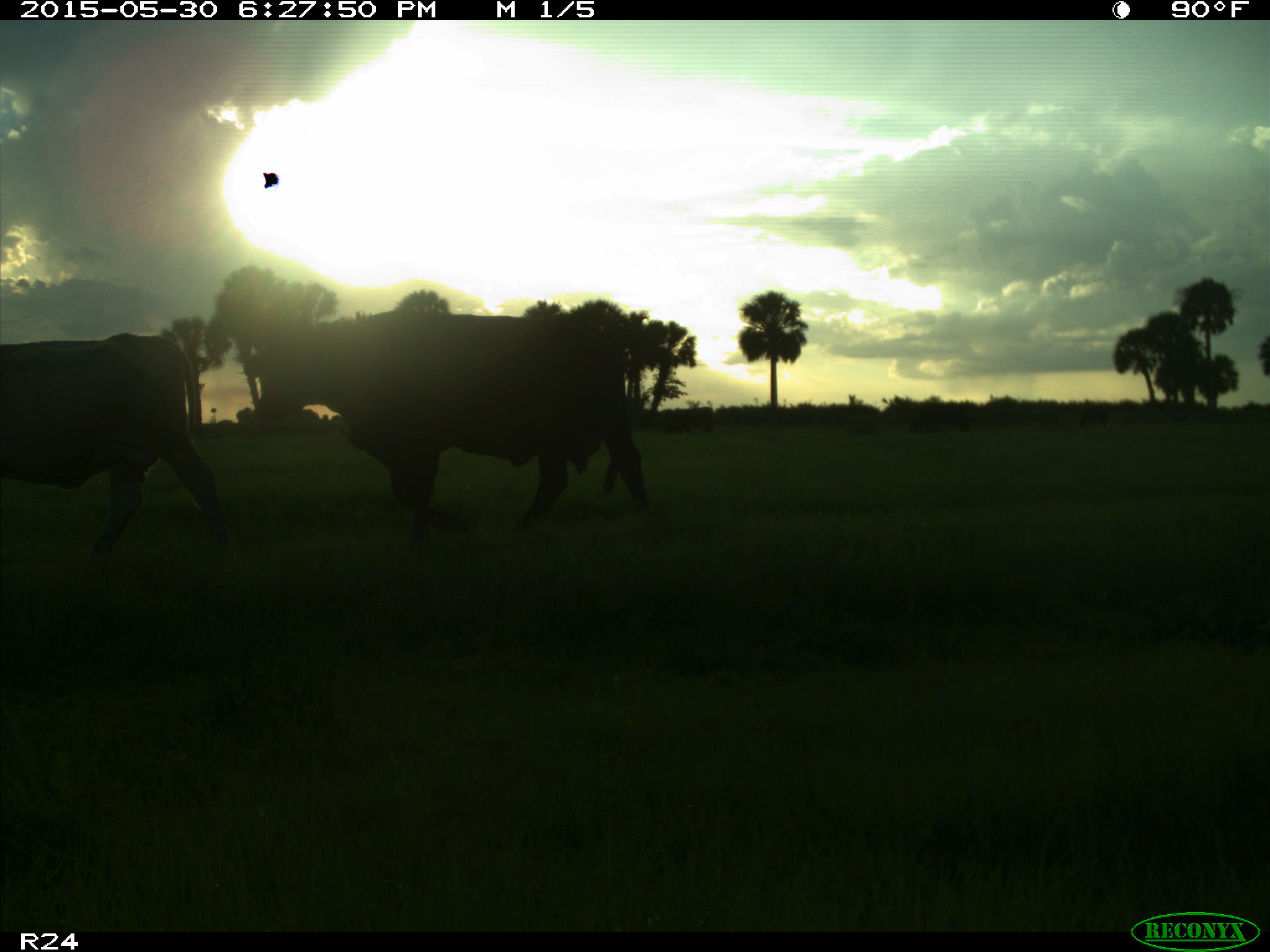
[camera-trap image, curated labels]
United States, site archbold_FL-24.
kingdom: Animalia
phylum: Chordata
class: Mammalia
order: Artiodactyla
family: Bovidae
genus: Bos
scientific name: Bos taurus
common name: domestic cow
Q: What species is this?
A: Bos taurus (domestic cow).